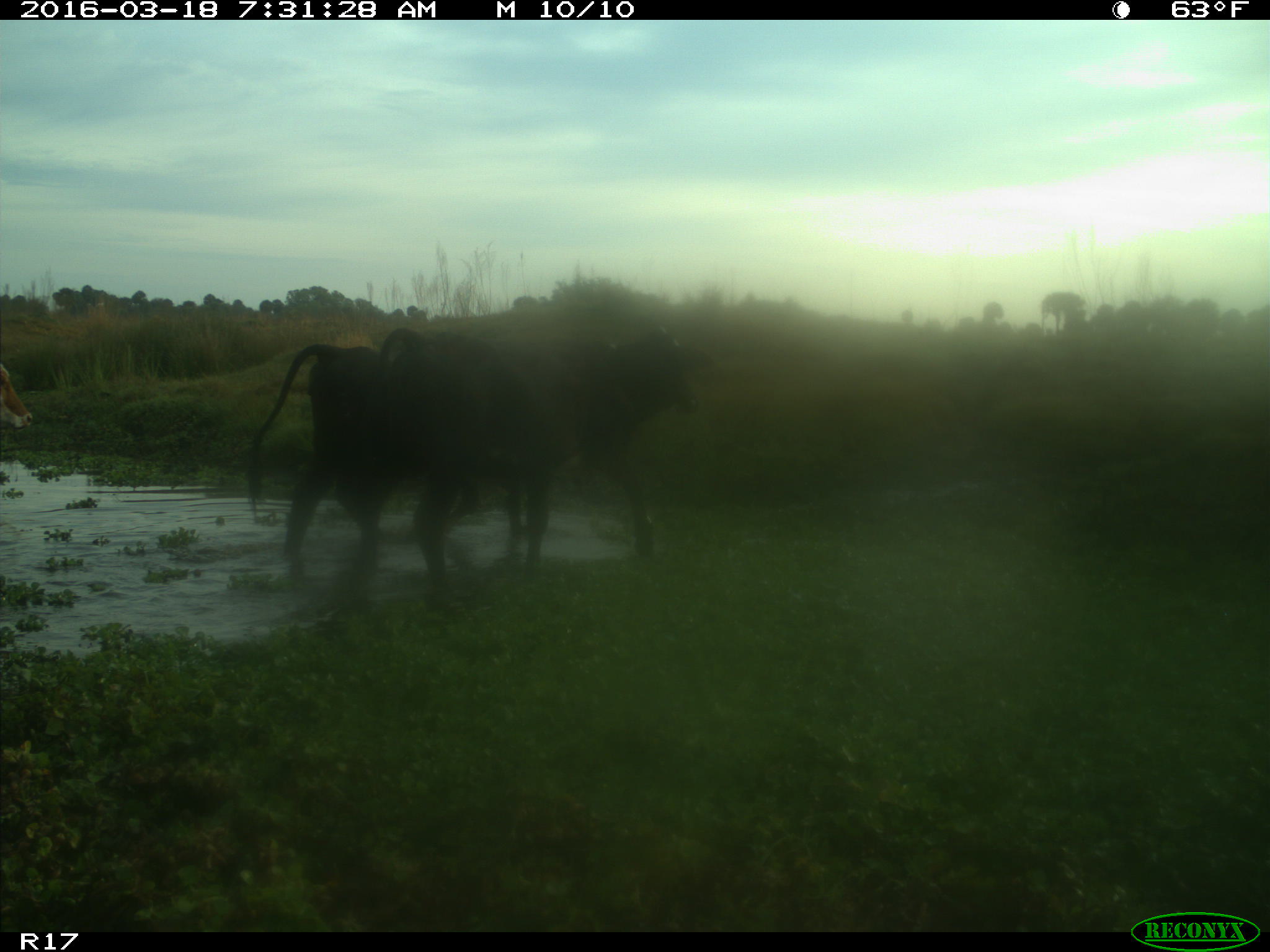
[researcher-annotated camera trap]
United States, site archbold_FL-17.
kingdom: Animalia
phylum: Chordata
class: Mammalia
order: Artiodactyla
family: Bovidae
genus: Bos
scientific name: Bos taurus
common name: domestic cow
Bos taurus (domestic cow).